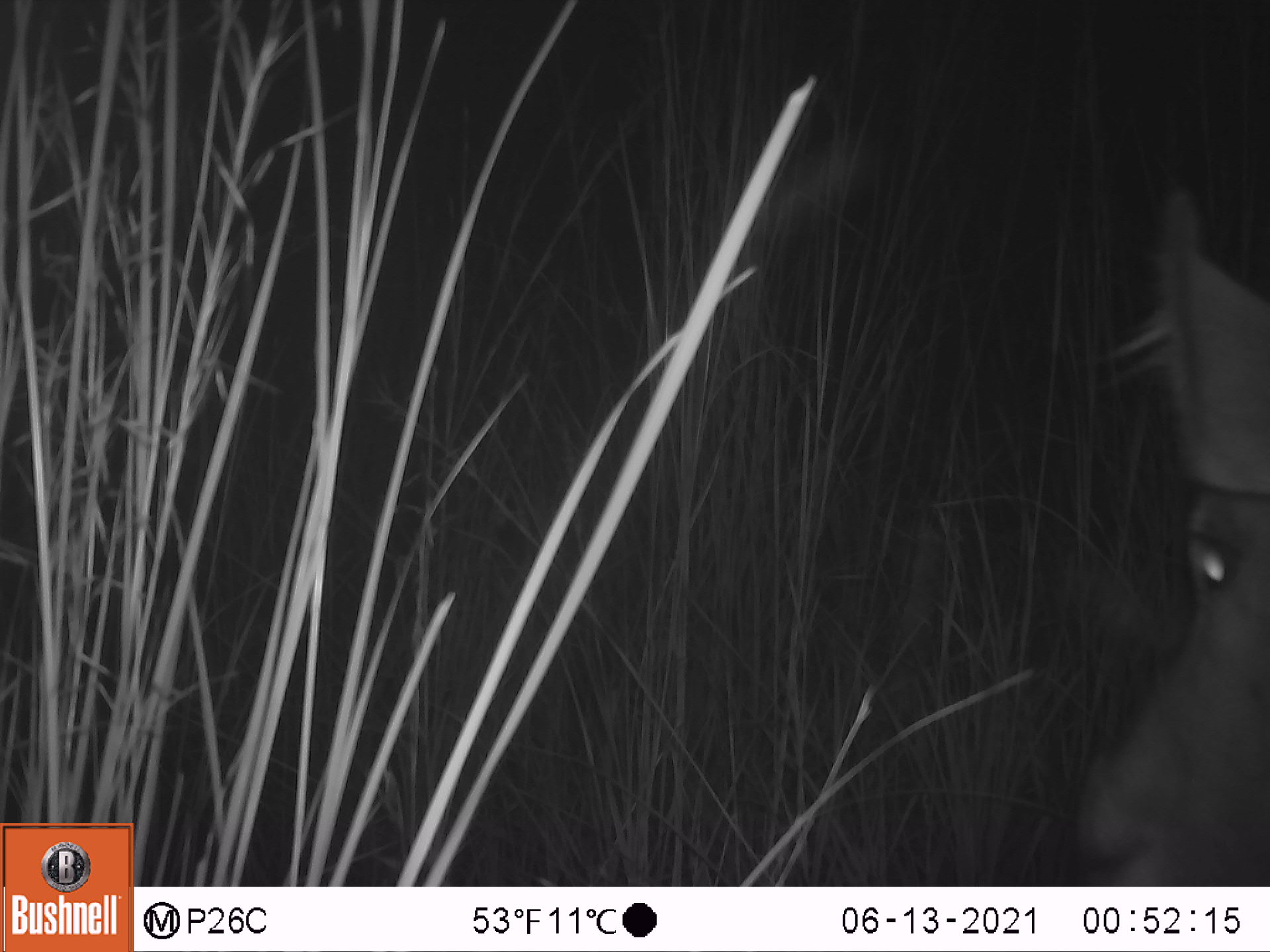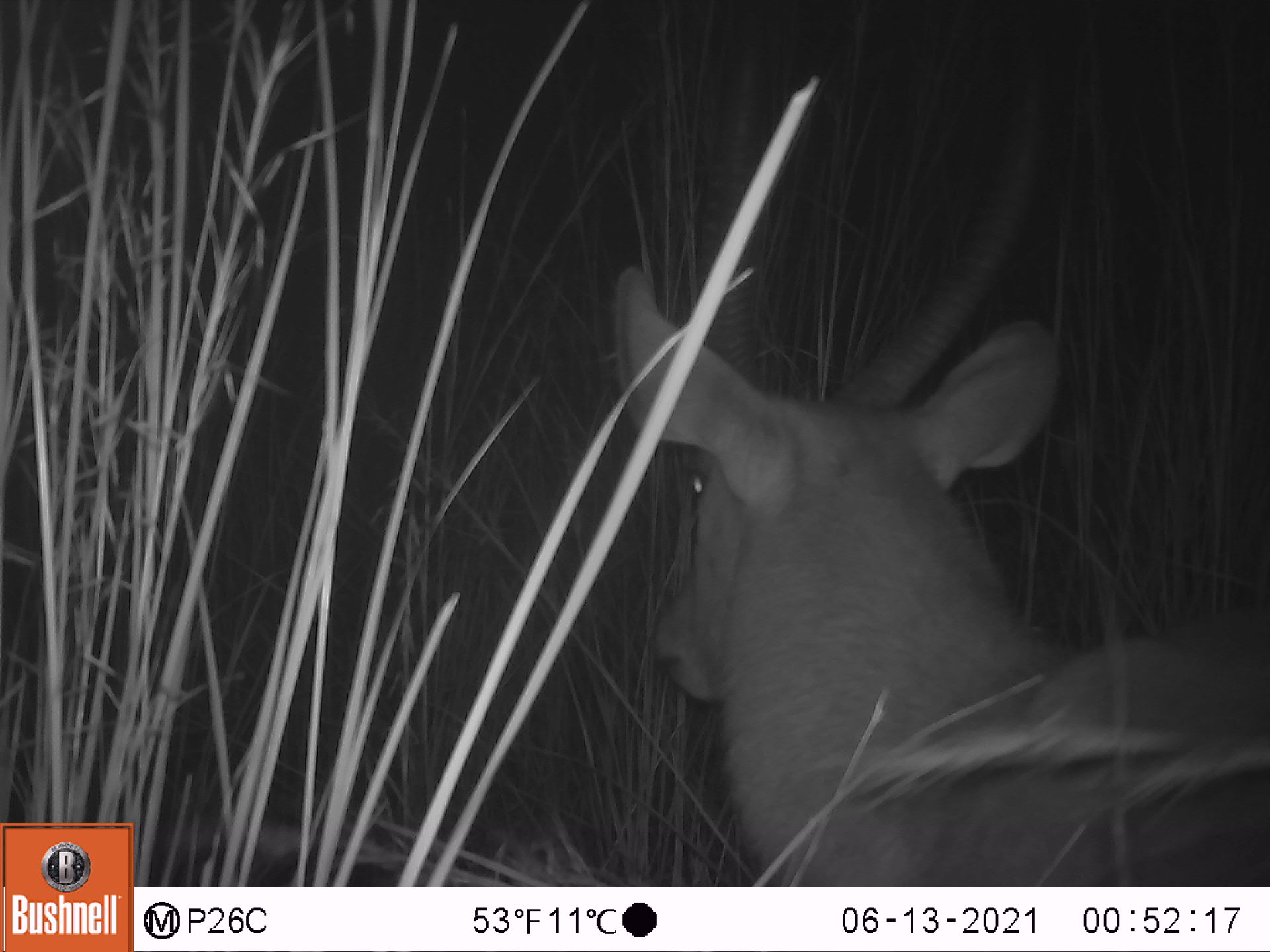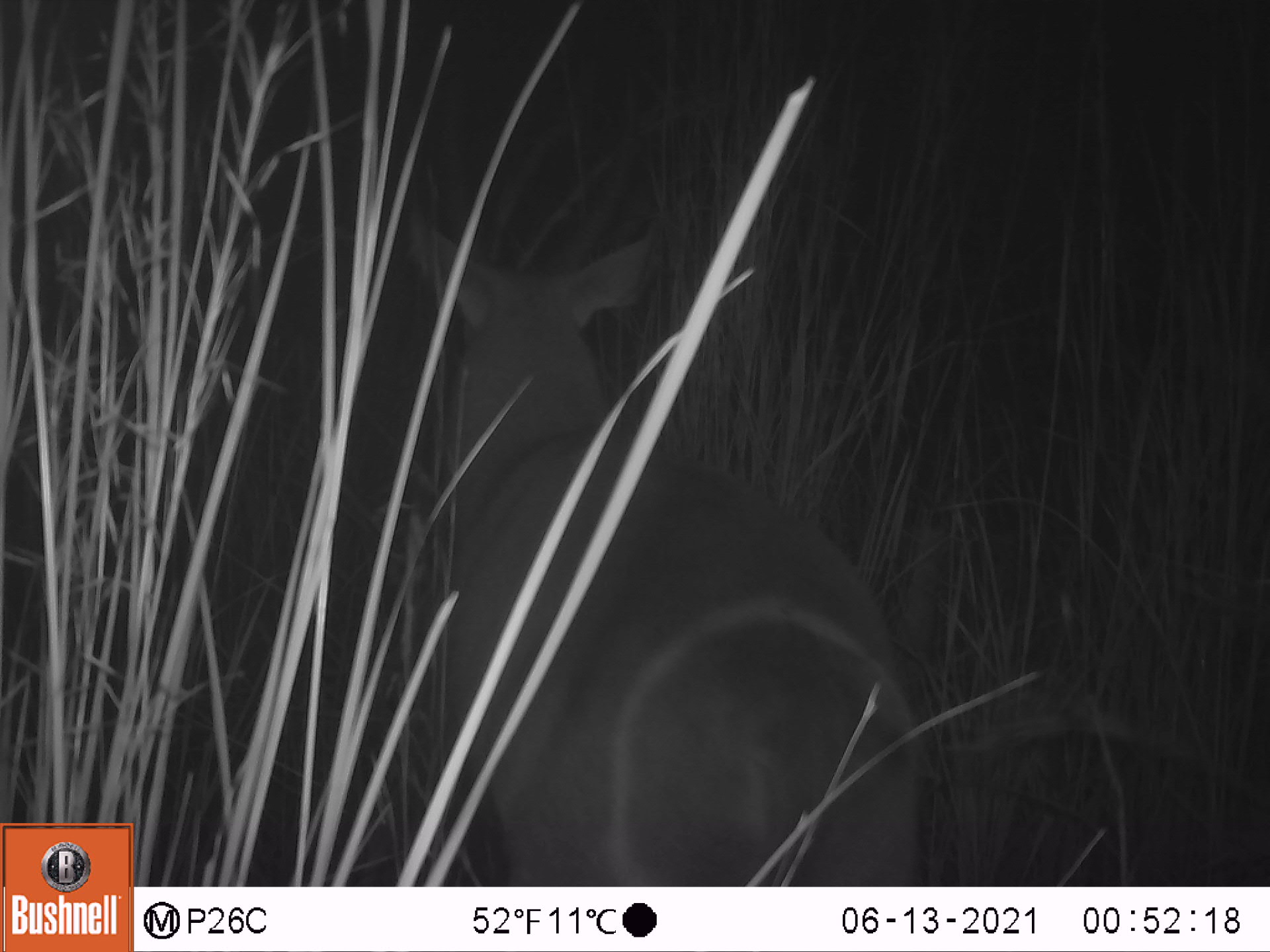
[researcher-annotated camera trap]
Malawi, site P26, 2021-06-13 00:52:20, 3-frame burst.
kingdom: Animalia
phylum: Chordata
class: Mammalia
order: Artiodactyla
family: Bovidae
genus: Kobus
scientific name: Kobus ellipsiprymnus ellipsiprymnus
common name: common waterbuck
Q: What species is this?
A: Common waterbuck (Kobus ellipsiprymnus ellipsiprymnus).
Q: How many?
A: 1.